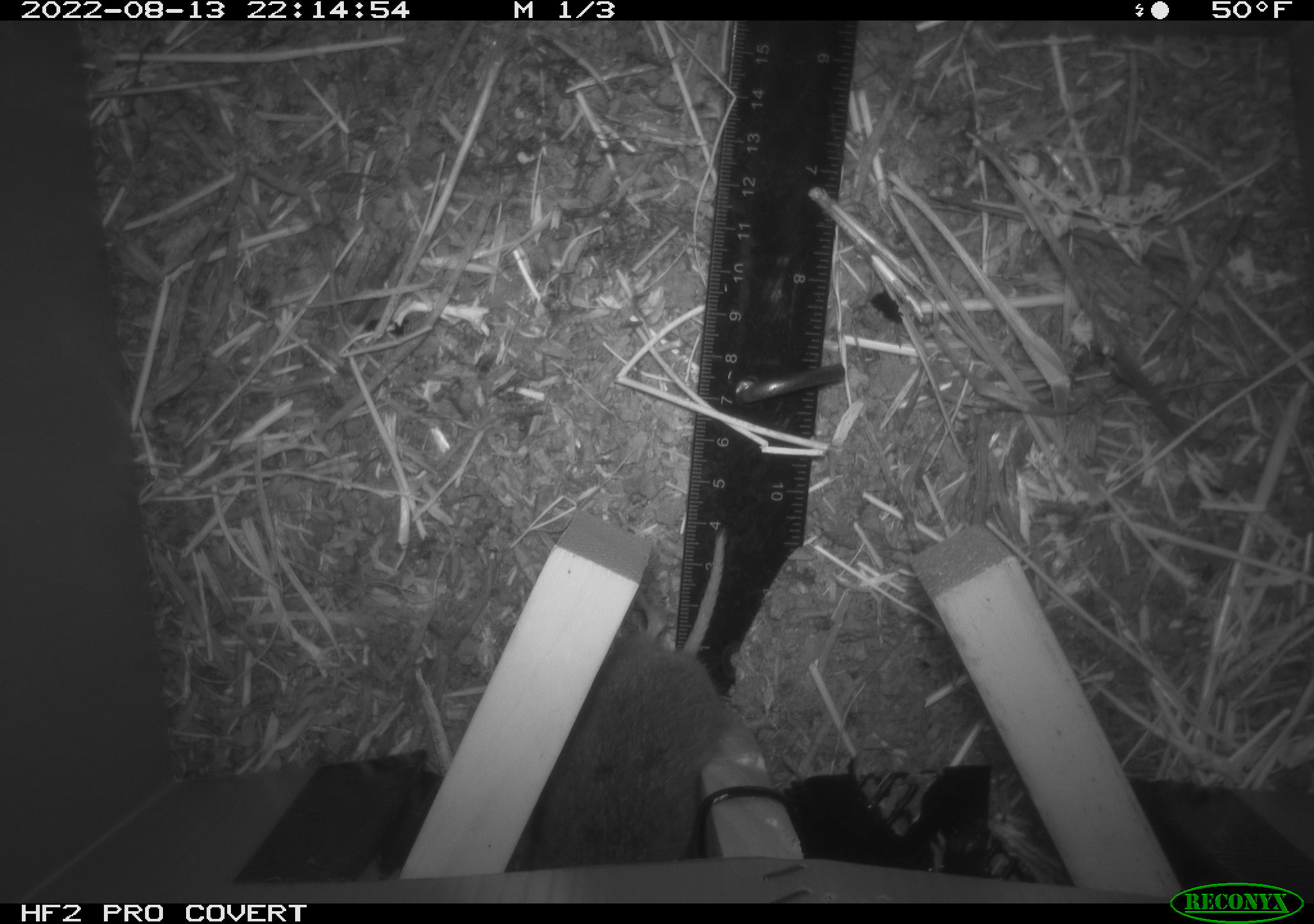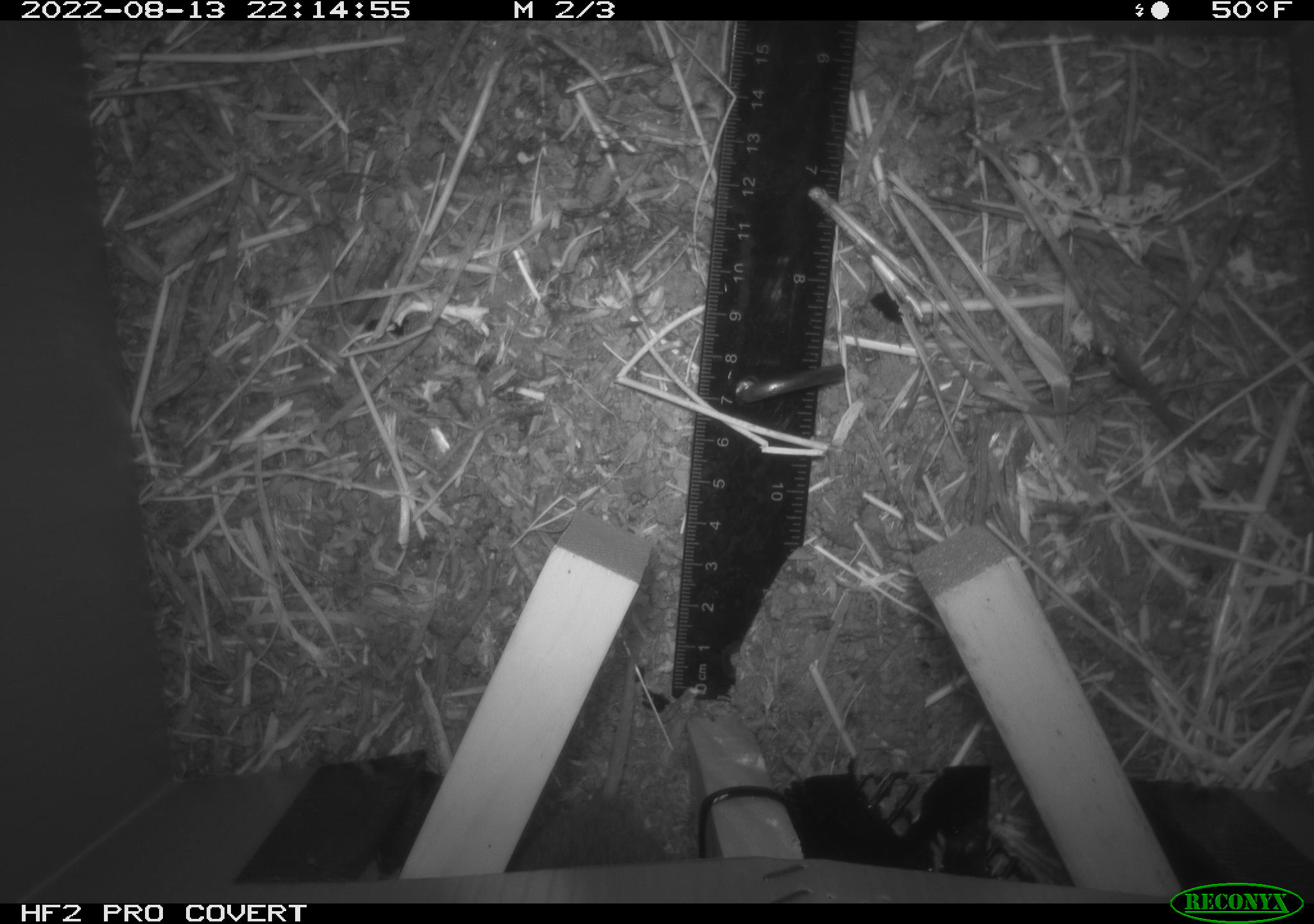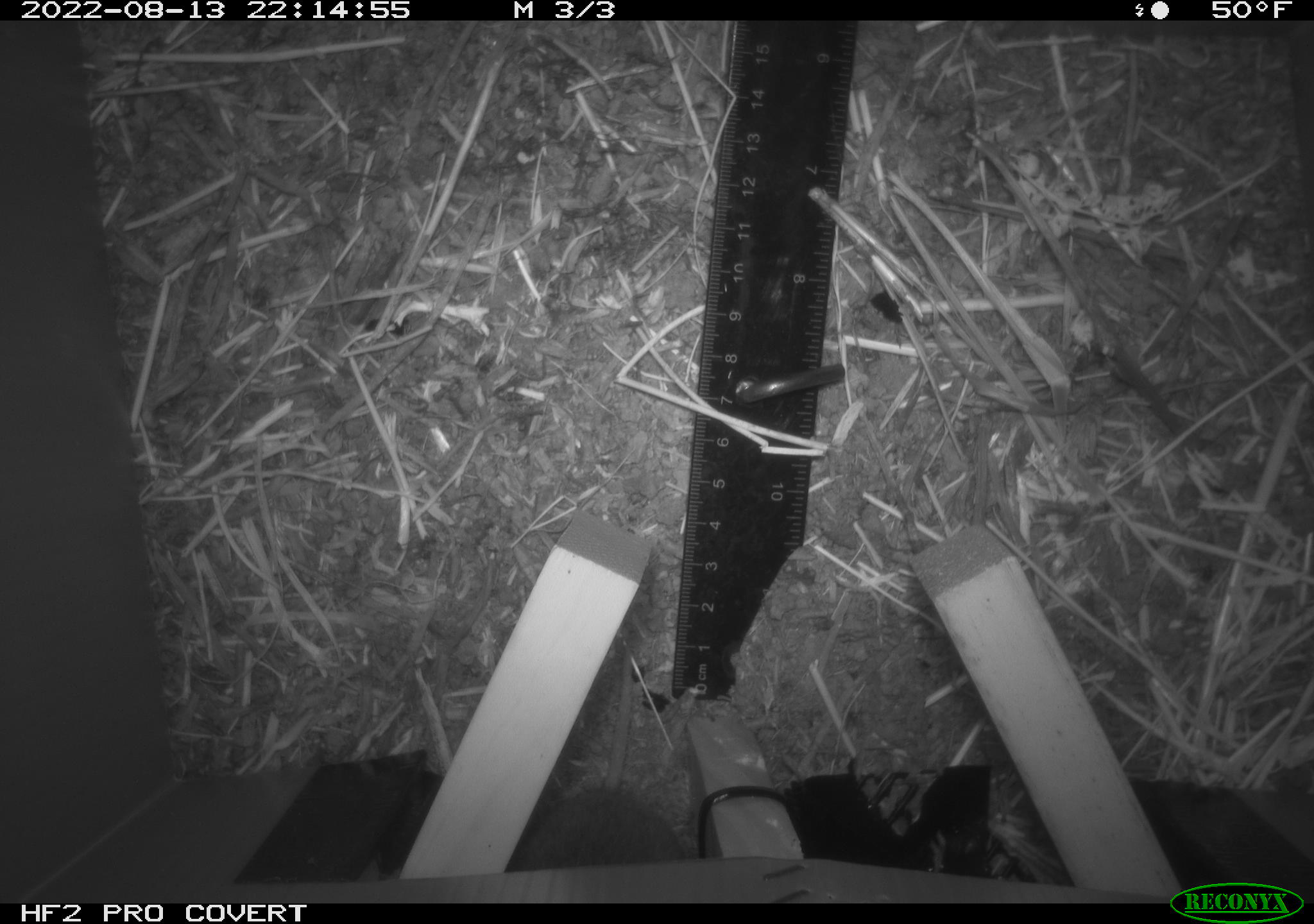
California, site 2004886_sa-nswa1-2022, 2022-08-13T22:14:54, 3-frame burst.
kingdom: Animalia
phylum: Chordata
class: Mammalia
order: Rodentia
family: Cricetidae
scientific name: Cricetidae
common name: hamsters, voles, lemmings, and allies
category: cricetidae family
Cricetidae family (hamsters, voles, lemmings, and allies) (Cricetidae).